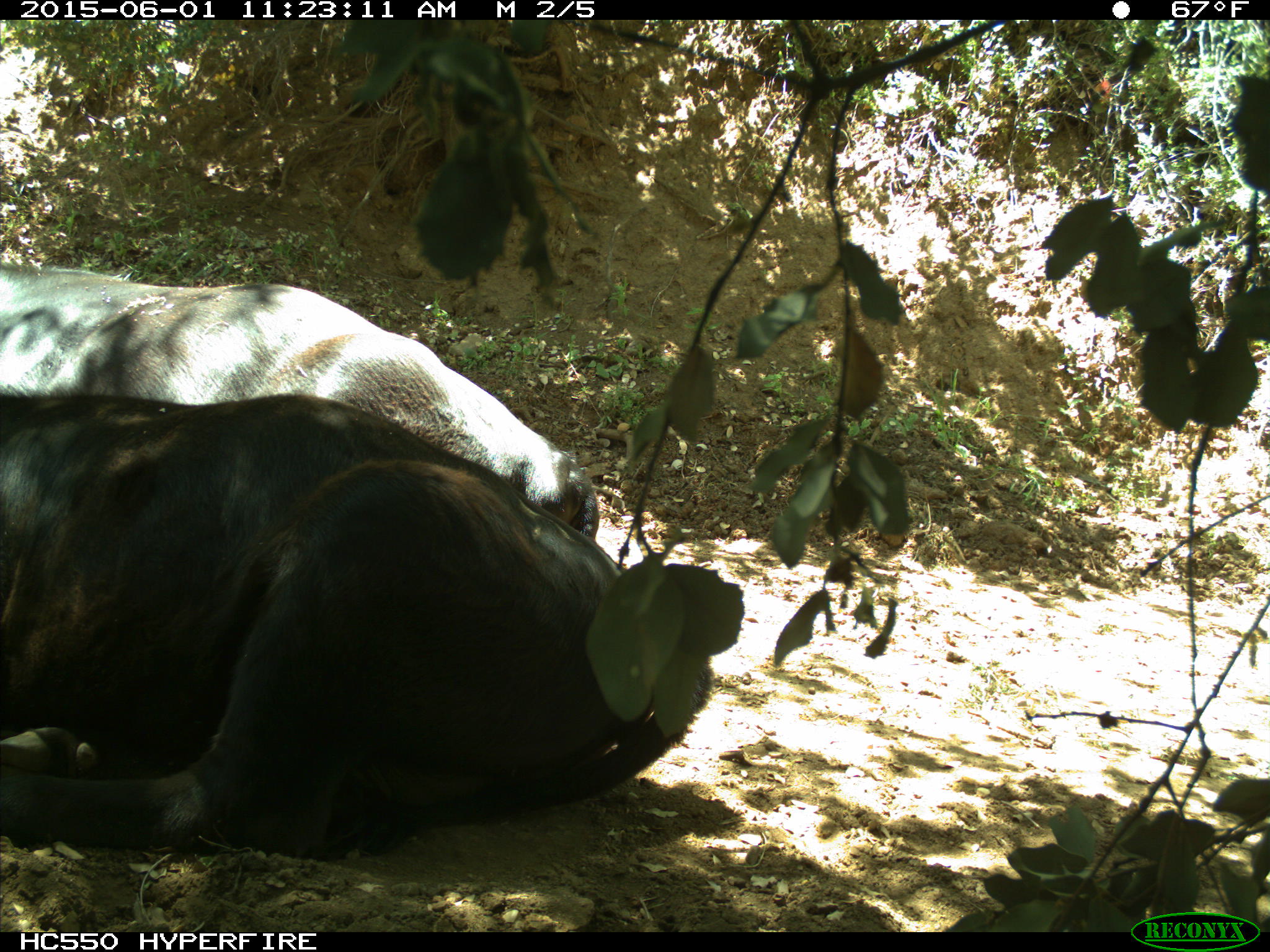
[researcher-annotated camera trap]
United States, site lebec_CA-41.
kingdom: Animalia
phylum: Chordata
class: Mammalia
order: Artiodactyla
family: Bovidae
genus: Bos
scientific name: Bos taurus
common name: domestic cow